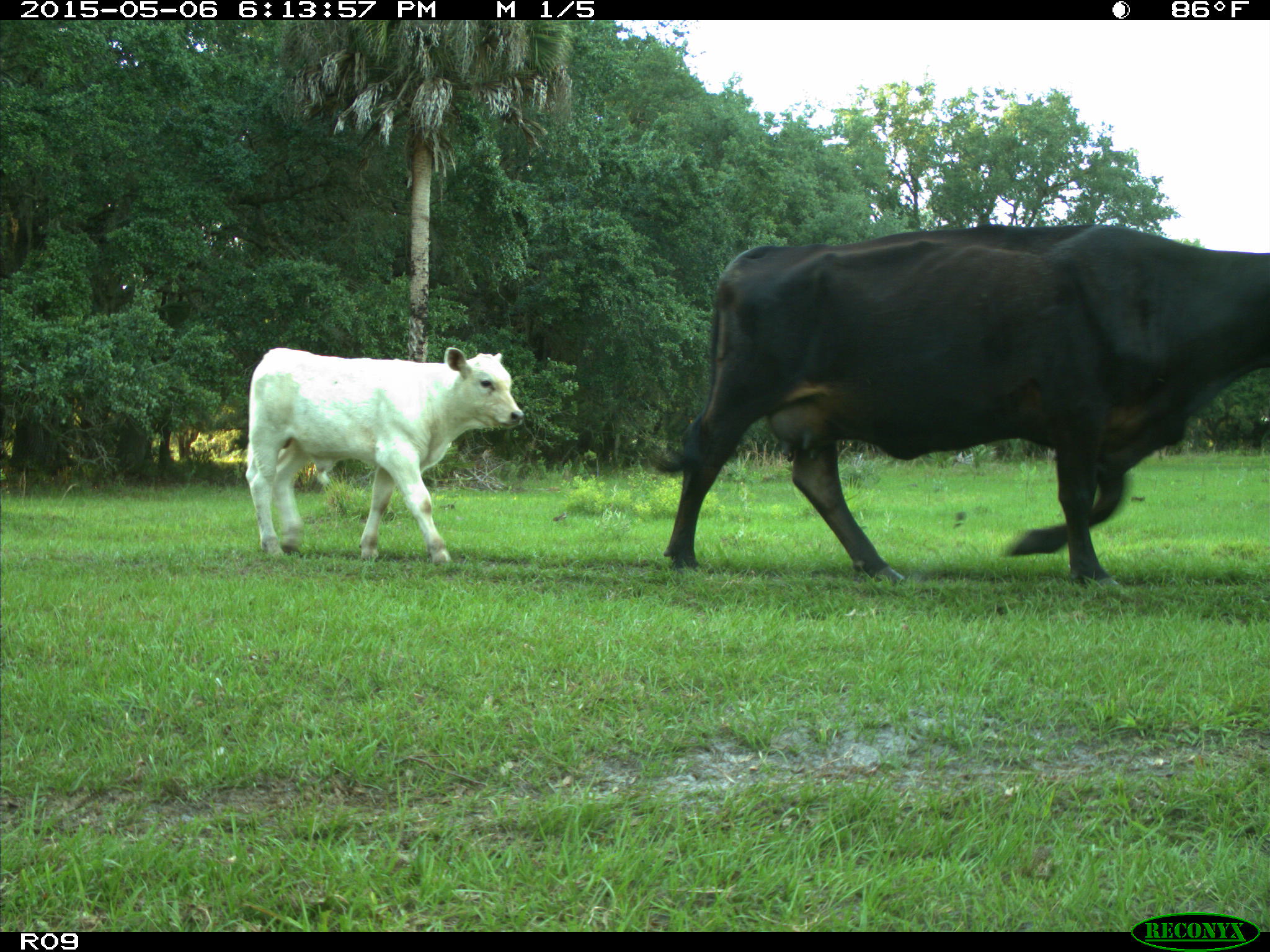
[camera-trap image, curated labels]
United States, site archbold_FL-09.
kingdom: Animalia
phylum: Chordata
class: Mammalia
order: Artiodactyla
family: Bovidae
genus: Bos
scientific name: Bos taurus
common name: domestic cow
Bos taurus (domestic cow).